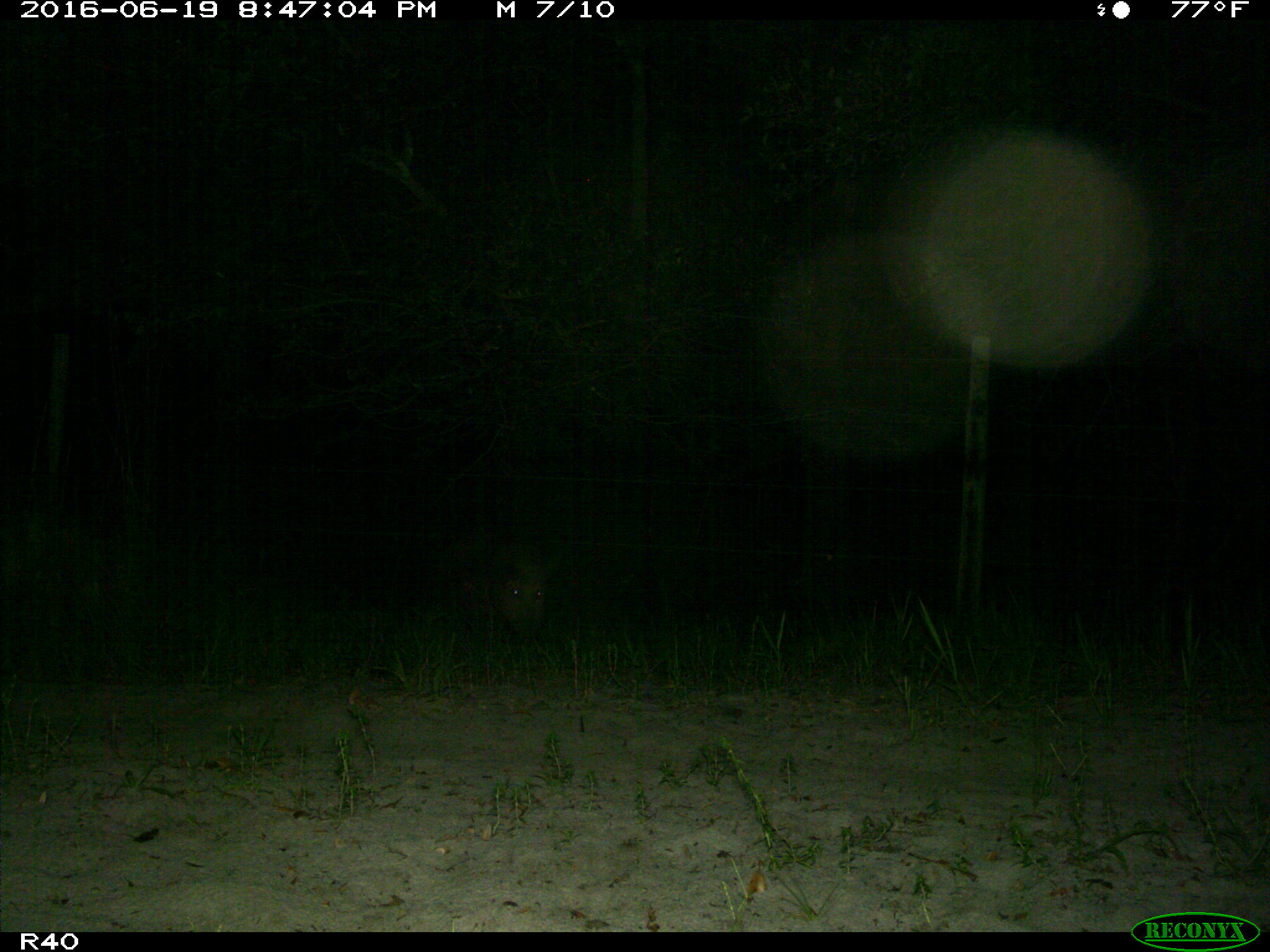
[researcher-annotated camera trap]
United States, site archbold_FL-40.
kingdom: Animalia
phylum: Chordata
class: Mammalia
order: Artiodactyla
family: Suidae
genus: Sus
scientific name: Sus scrofa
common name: wild boar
Sus scrofa (wild boar).